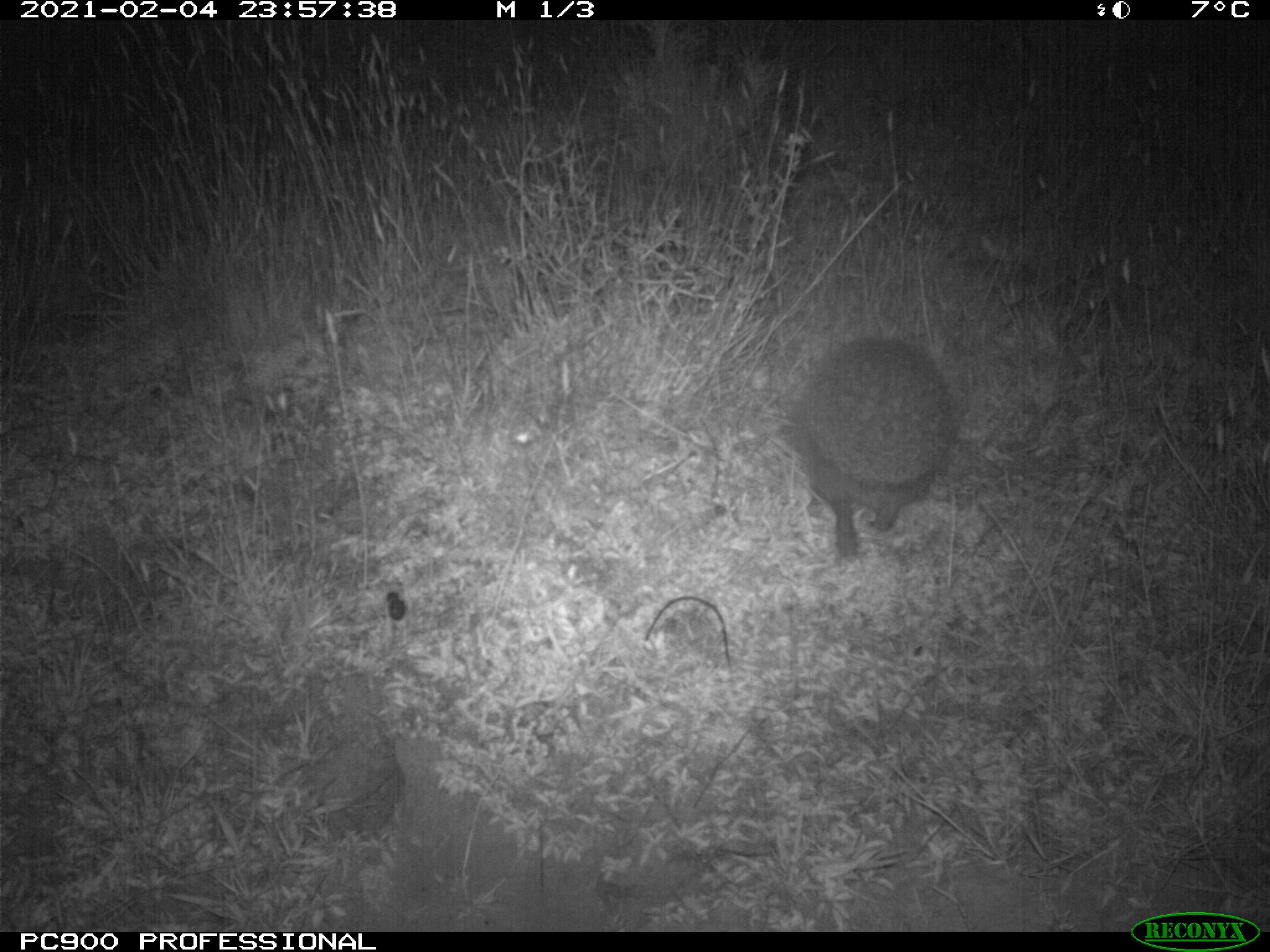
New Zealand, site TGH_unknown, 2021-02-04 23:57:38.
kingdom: Animalia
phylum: Chordata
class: Mammalia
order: Eulipotyphla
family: Erinaceidae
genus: Erinaceus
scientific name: Erinaceus europaeus europaeus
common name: european hedgehog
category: hedgehog